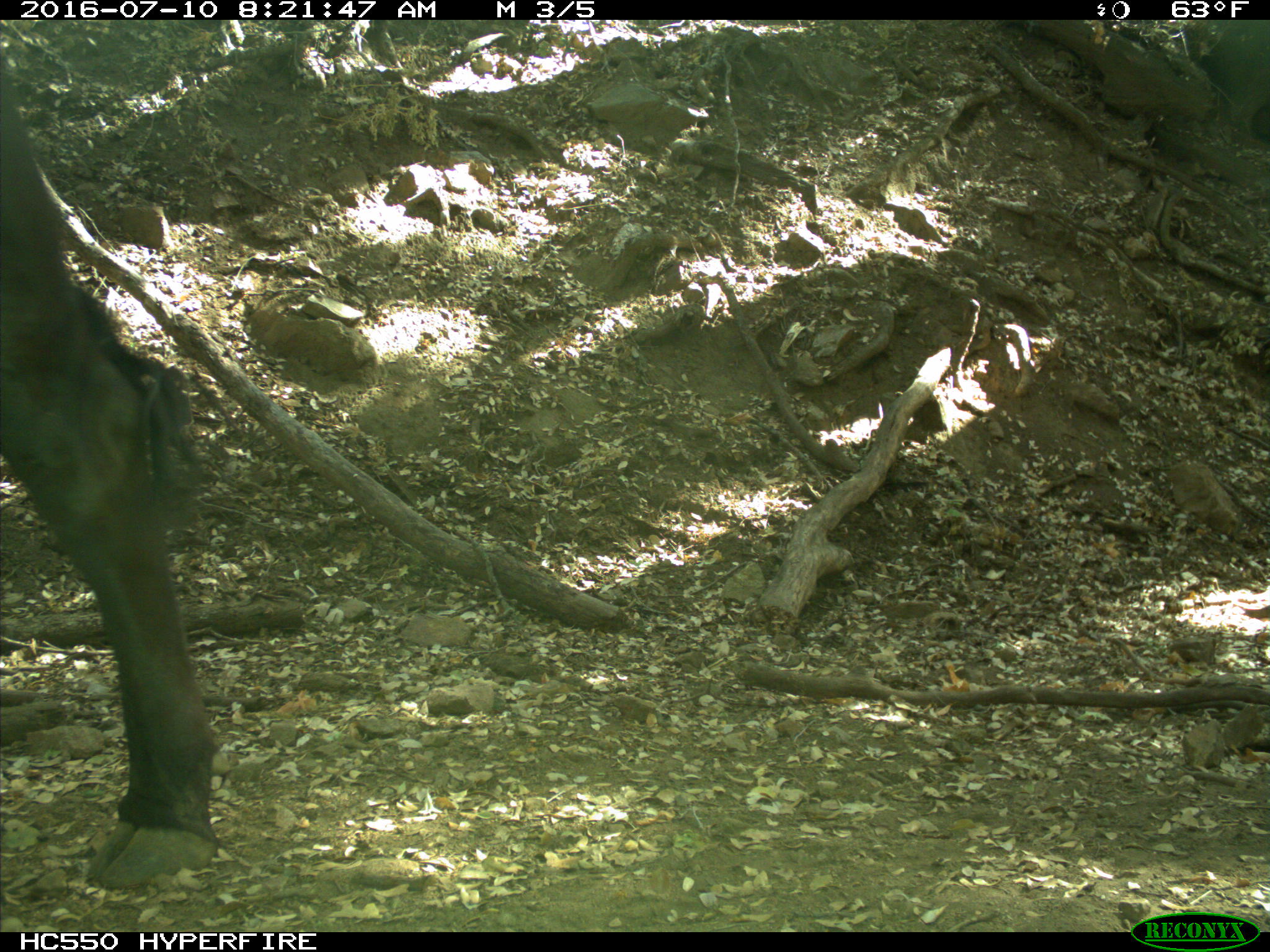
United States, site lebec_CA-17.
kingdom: Animalia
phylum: Chordata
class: Mammalia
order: Artiodactyla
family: Bovidae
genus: Bos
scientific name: Bos taurus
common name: domestic cow